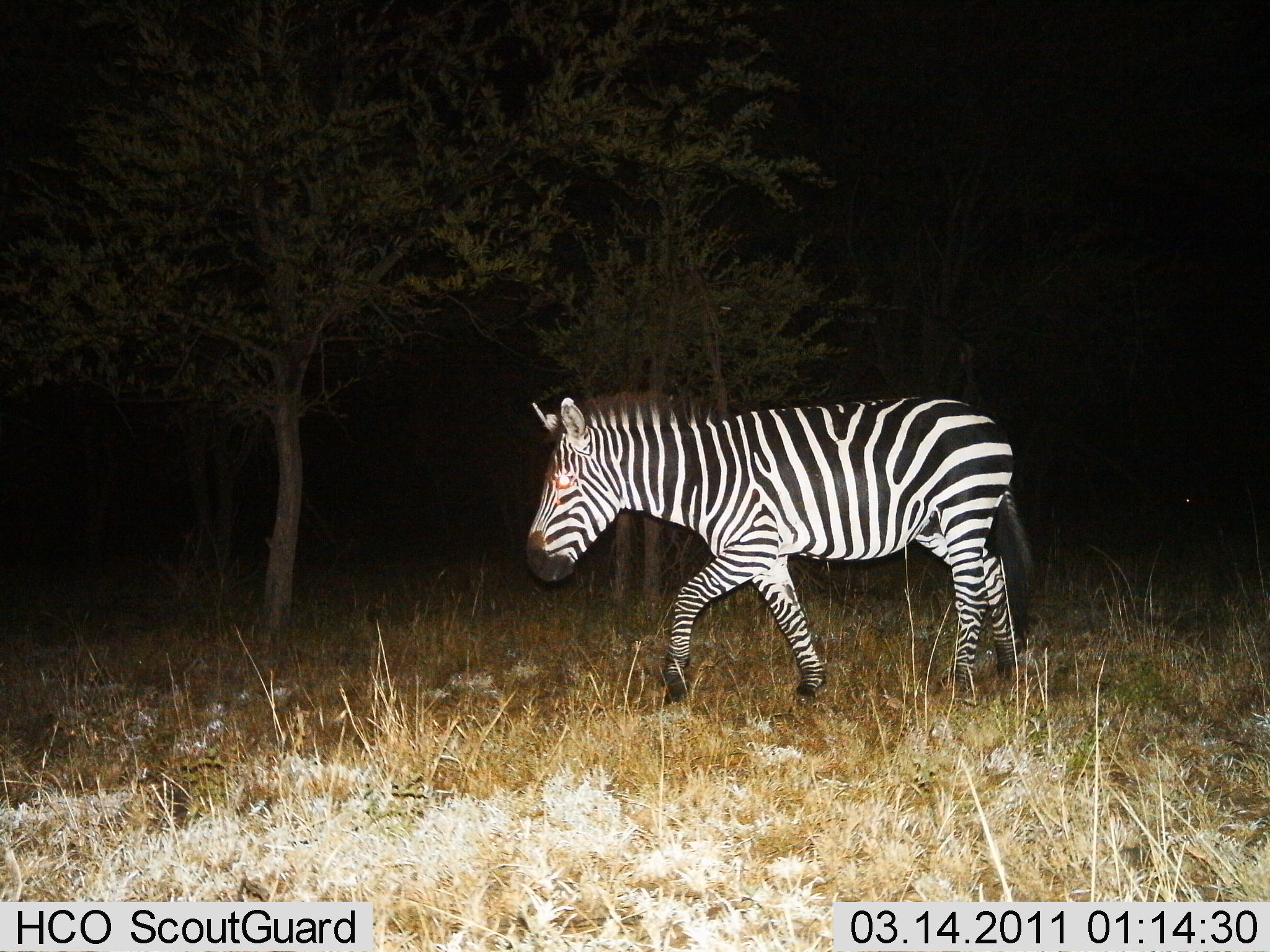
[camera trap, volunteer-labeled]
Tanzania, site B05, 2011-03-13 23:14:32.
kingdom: Animalia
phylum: Chordata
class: Mammalia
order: Perissodactyla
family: Equidae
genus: Equus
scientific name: Equus quagga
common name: plains zebra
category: zebra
Zebra (plains zebra) (Equus quagga), count 1. Behavior (volunteer vote fractions): standing 8%, resting 0%, moving 92%, interacting 0%. Young present (vote fraction): 0%. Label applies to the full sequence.